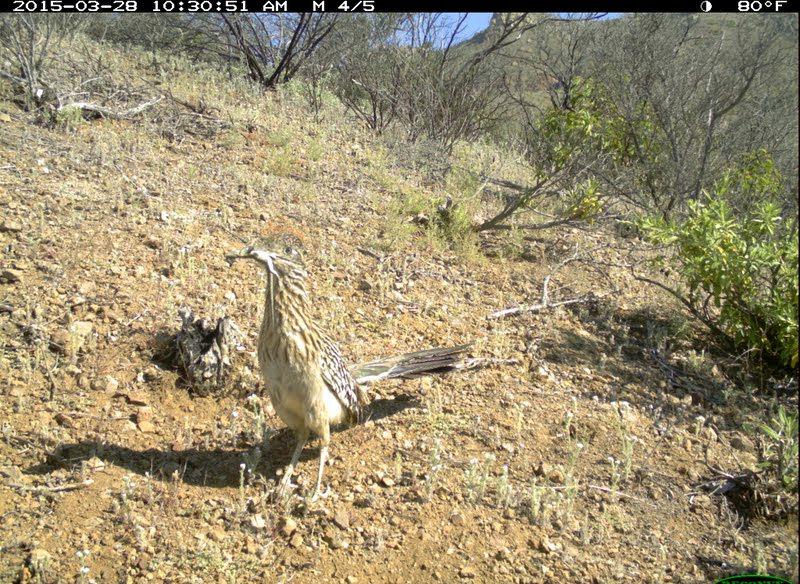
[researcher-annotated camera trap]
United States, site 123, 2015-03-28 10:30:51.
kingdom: Animalia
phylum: Chordata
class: Aves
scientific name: Aves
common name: bird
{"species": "bird (Aves)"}